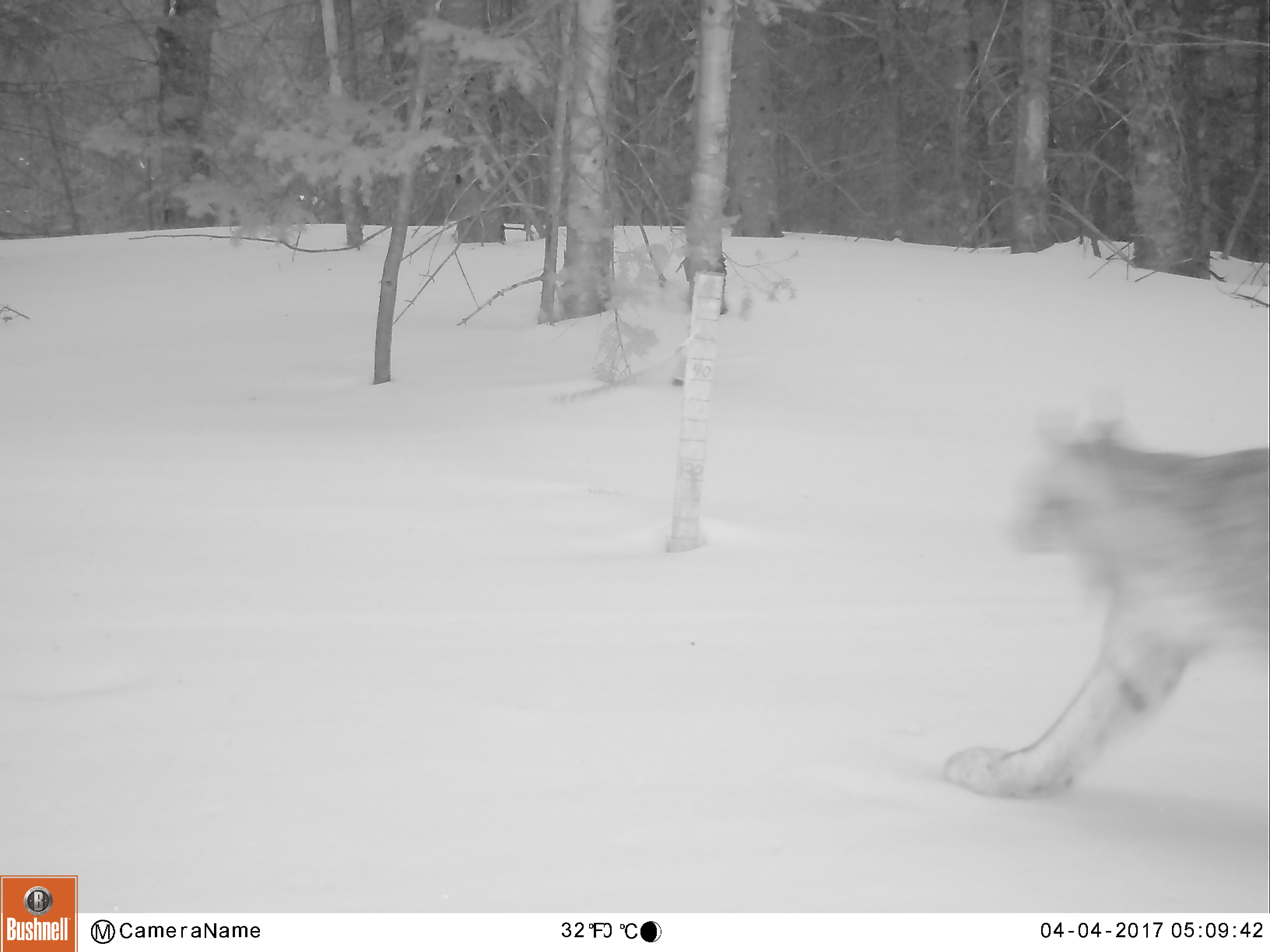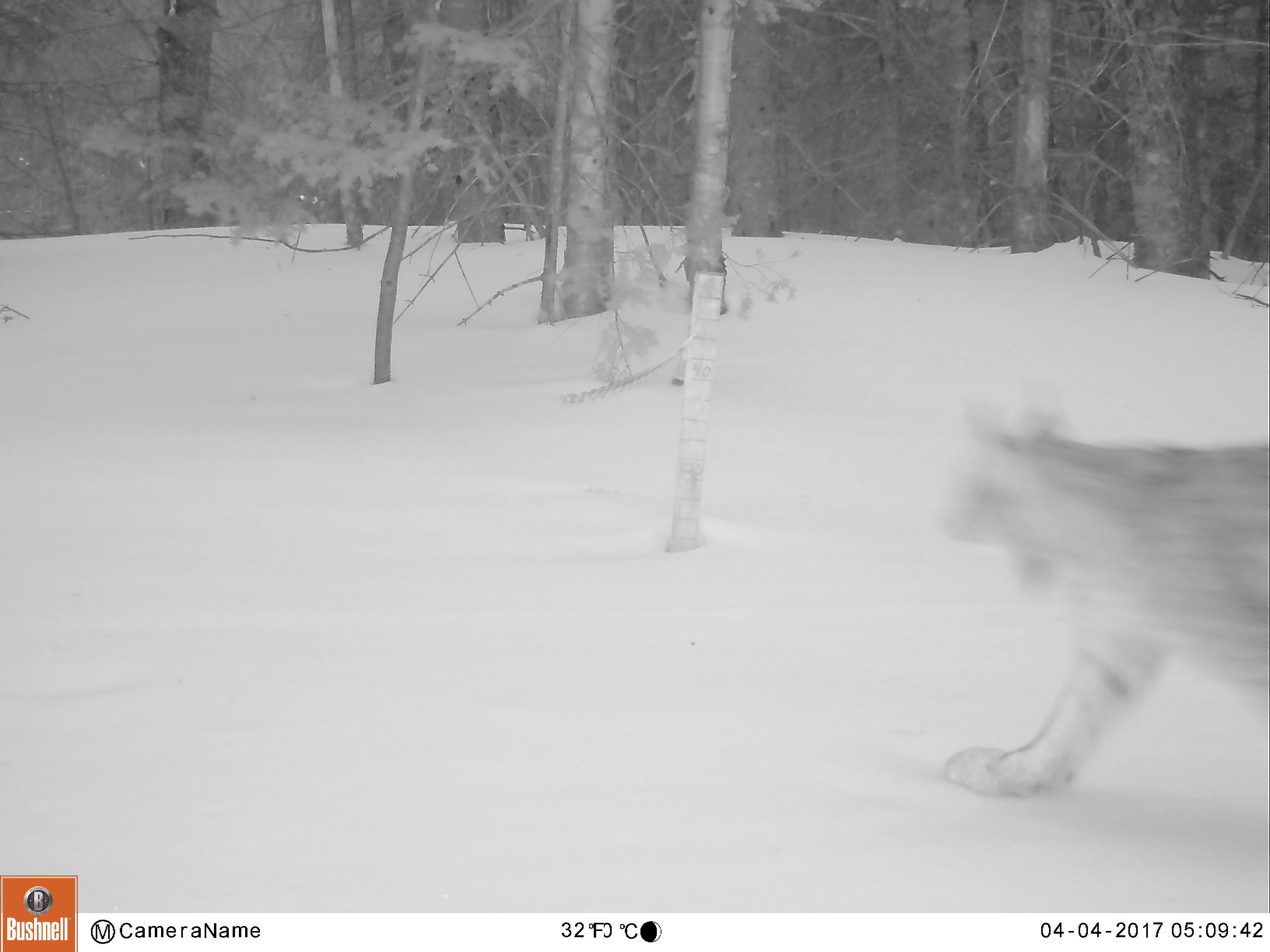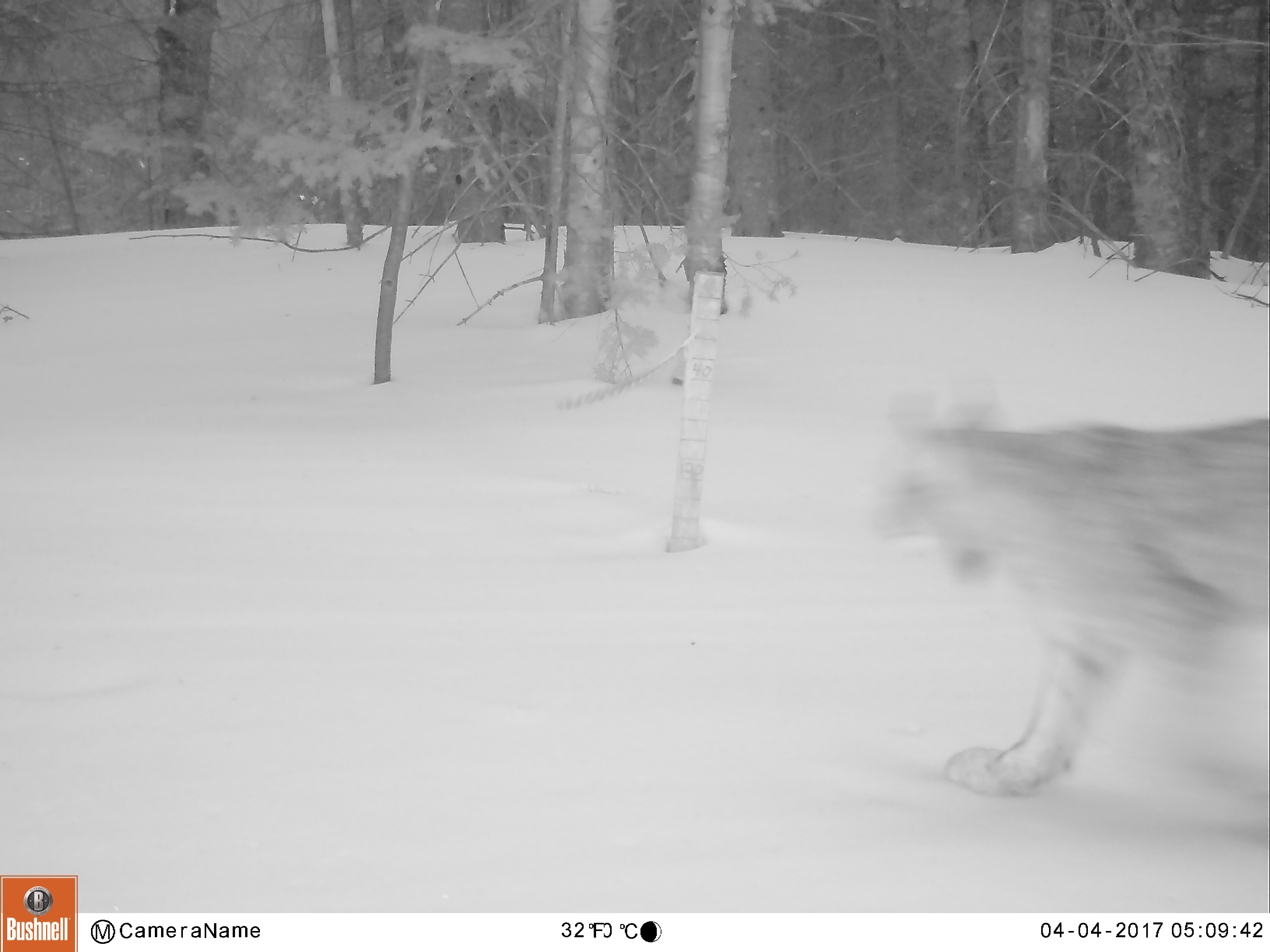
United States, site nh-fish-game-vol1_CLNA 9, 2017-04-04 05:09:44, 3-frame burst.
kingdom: Animalia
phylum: Chordata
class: Mammalia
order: Carnivora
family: Felidae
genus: Lynx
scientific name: Lynx canadensis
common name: canada lynx